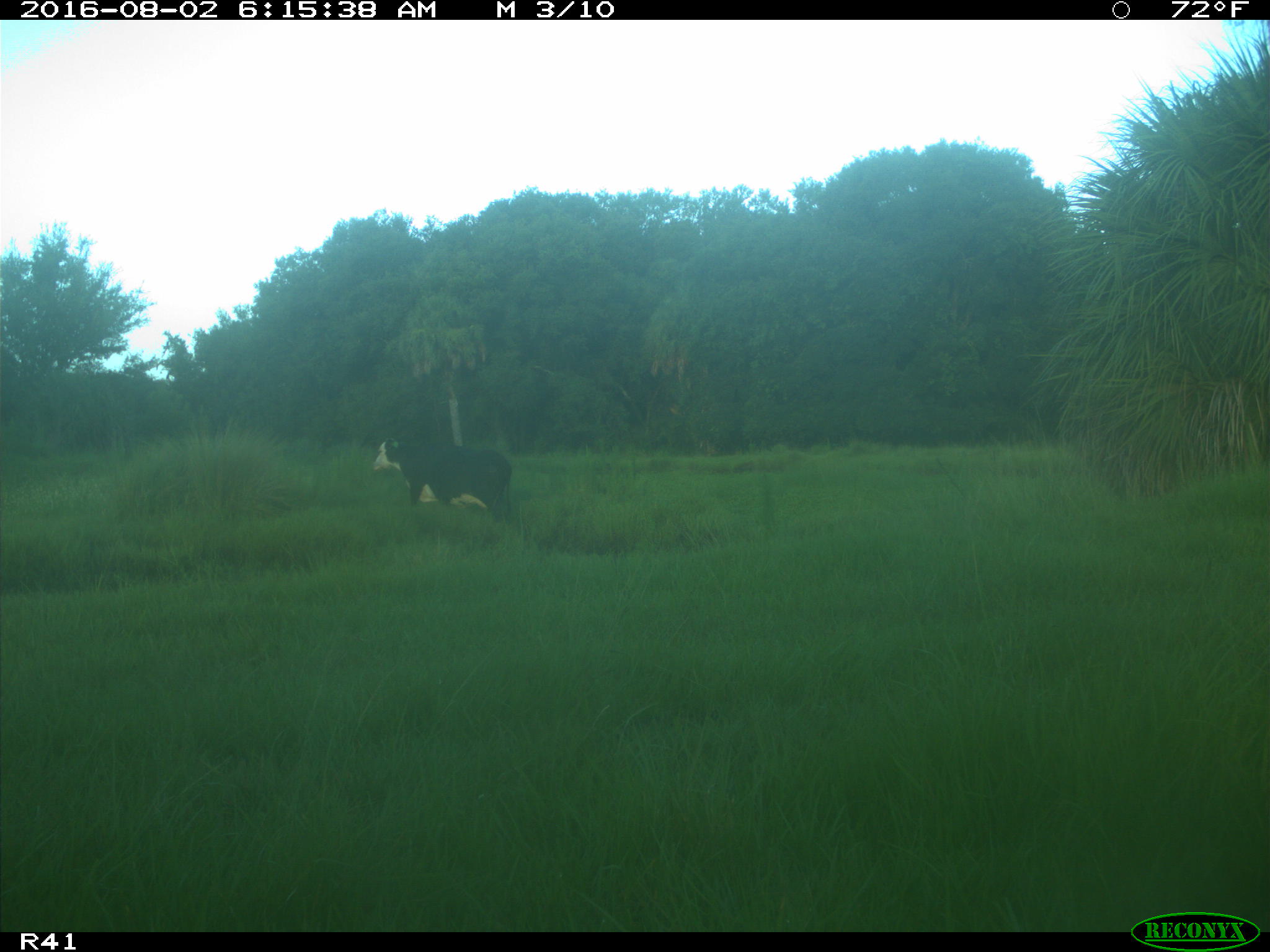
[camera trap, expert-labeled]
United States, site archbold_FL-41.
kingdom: Animalia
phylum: Chordata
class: Mammalia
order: Artiodactyla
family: Bovidae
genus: Bos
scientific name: Bos taurus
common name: domestic cow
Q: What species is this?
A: Bos taurus (domestic cow).